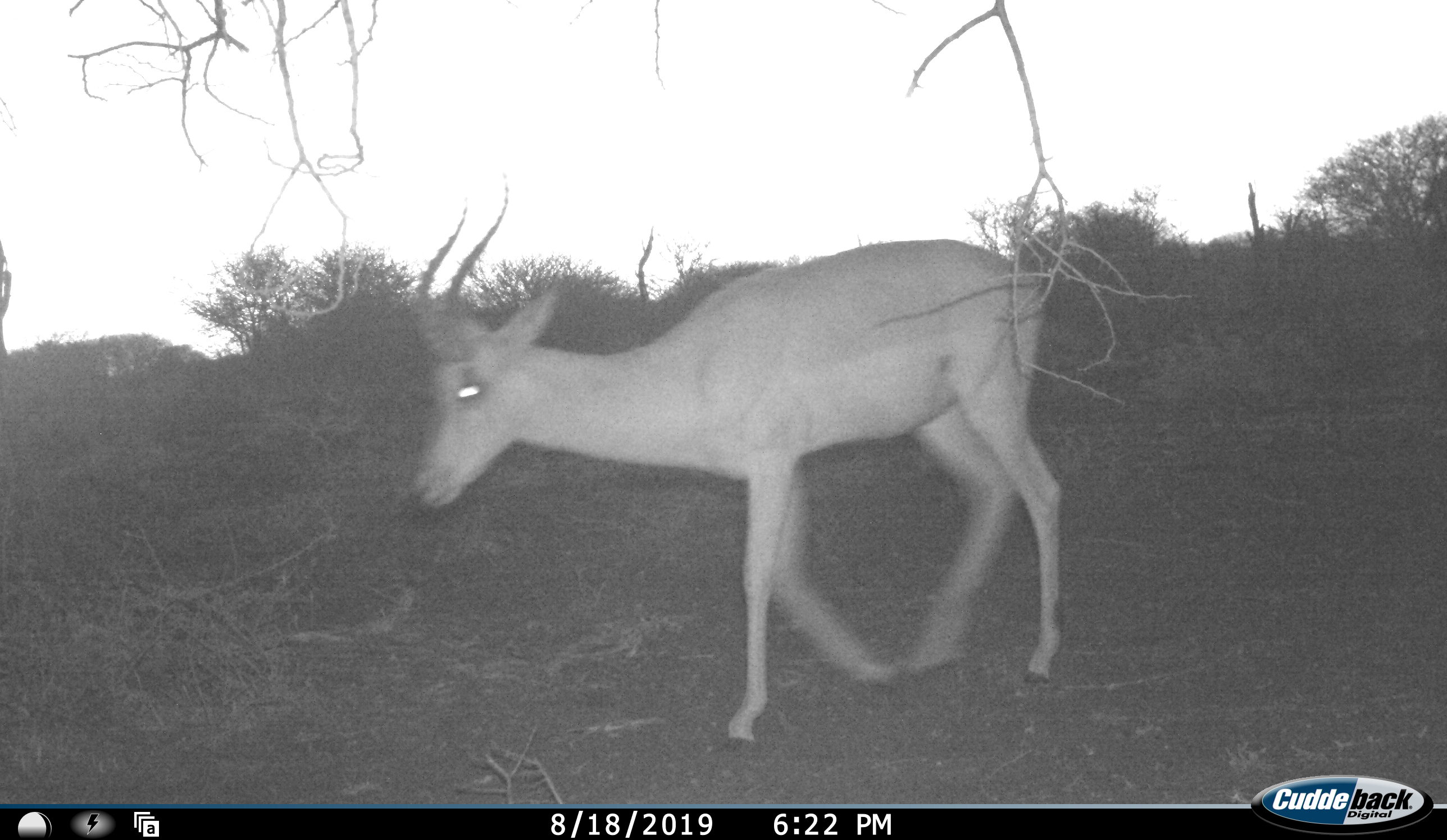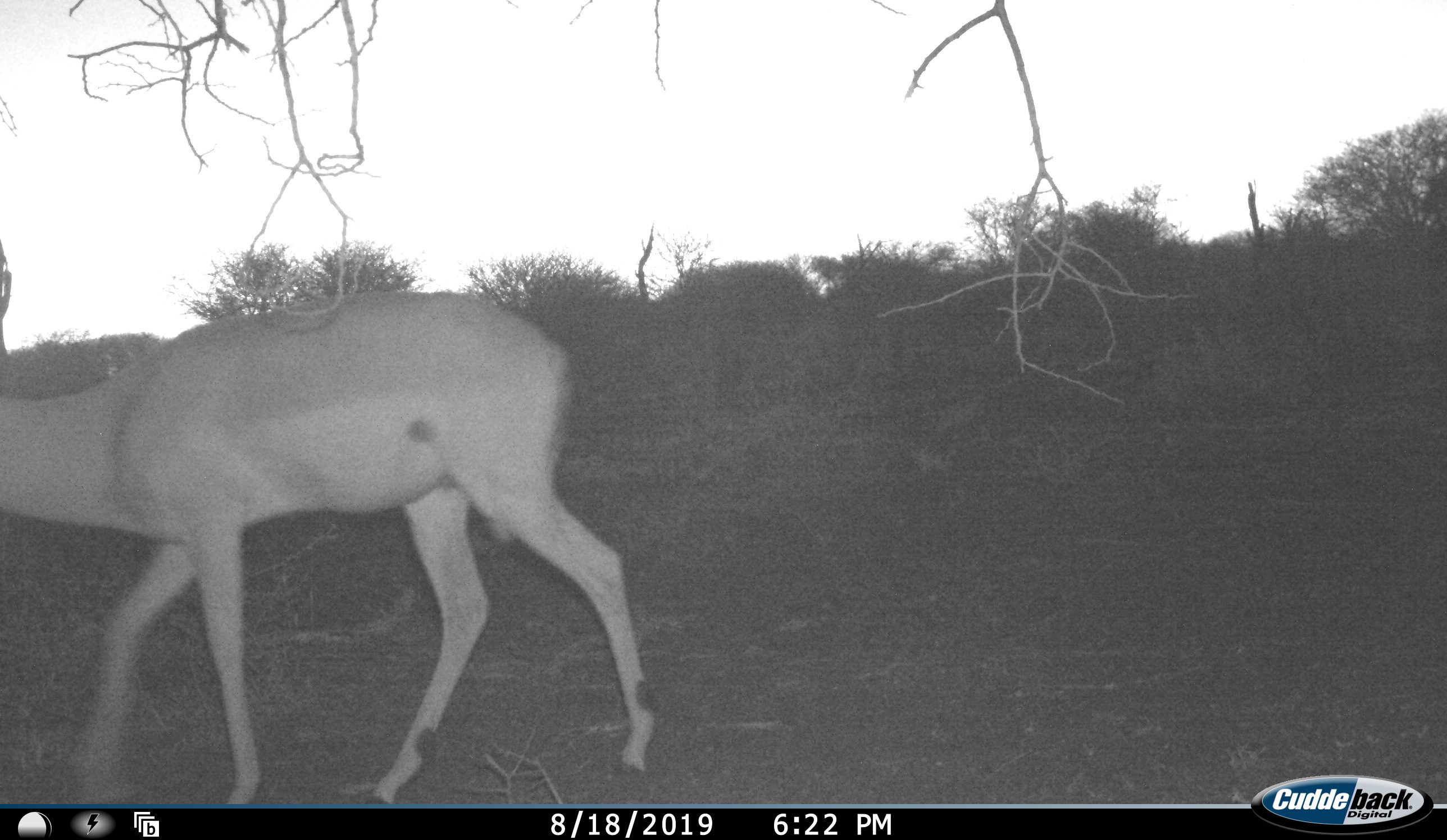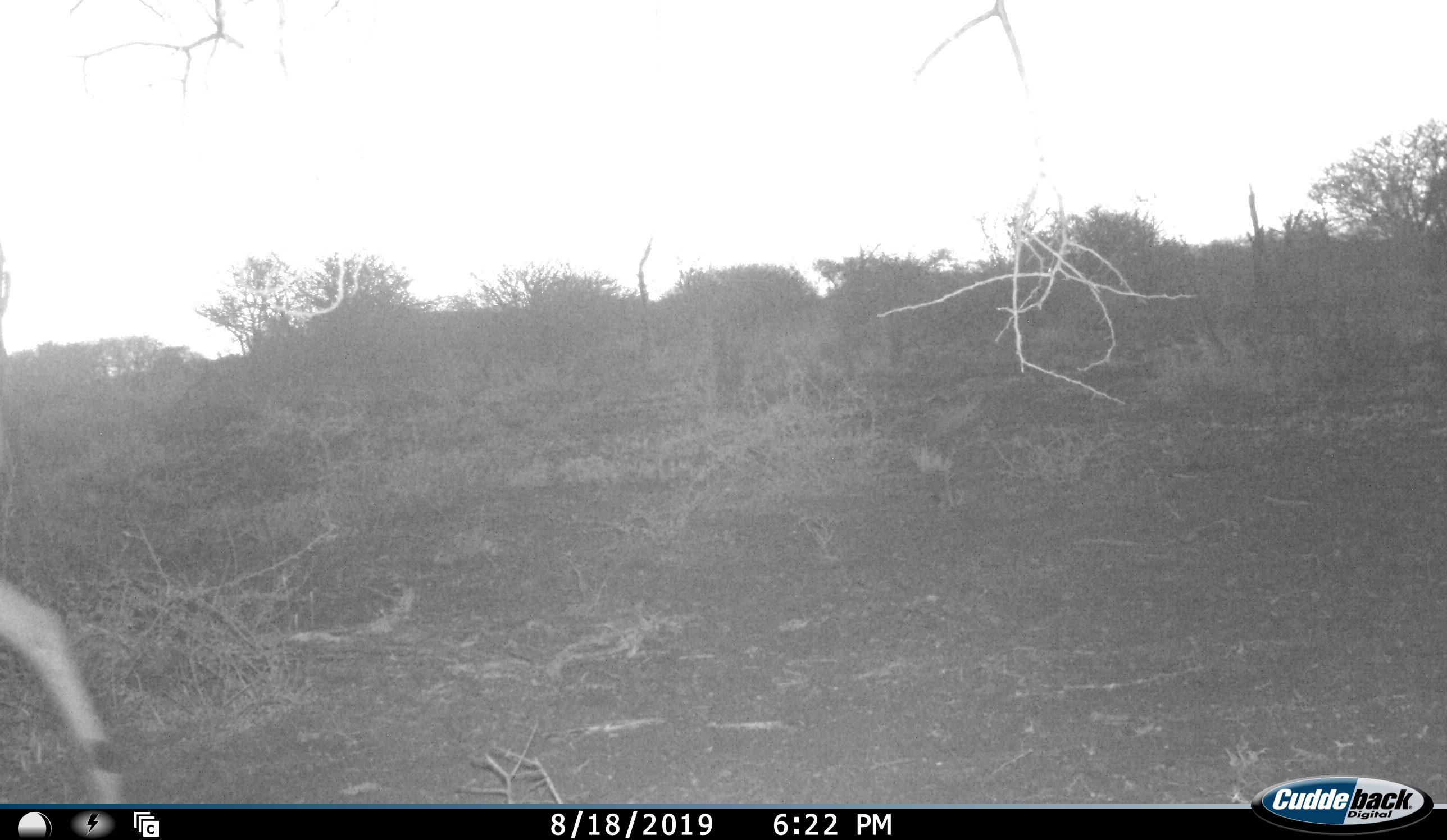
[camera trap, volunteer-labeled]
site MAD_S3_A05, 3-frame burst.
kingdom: Animalia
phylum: Chordata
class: Mammalia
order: Artiodactyla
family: Bovidae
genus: Aepyceros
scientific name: Aepyceros melampus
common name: impala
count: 1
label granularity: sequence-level